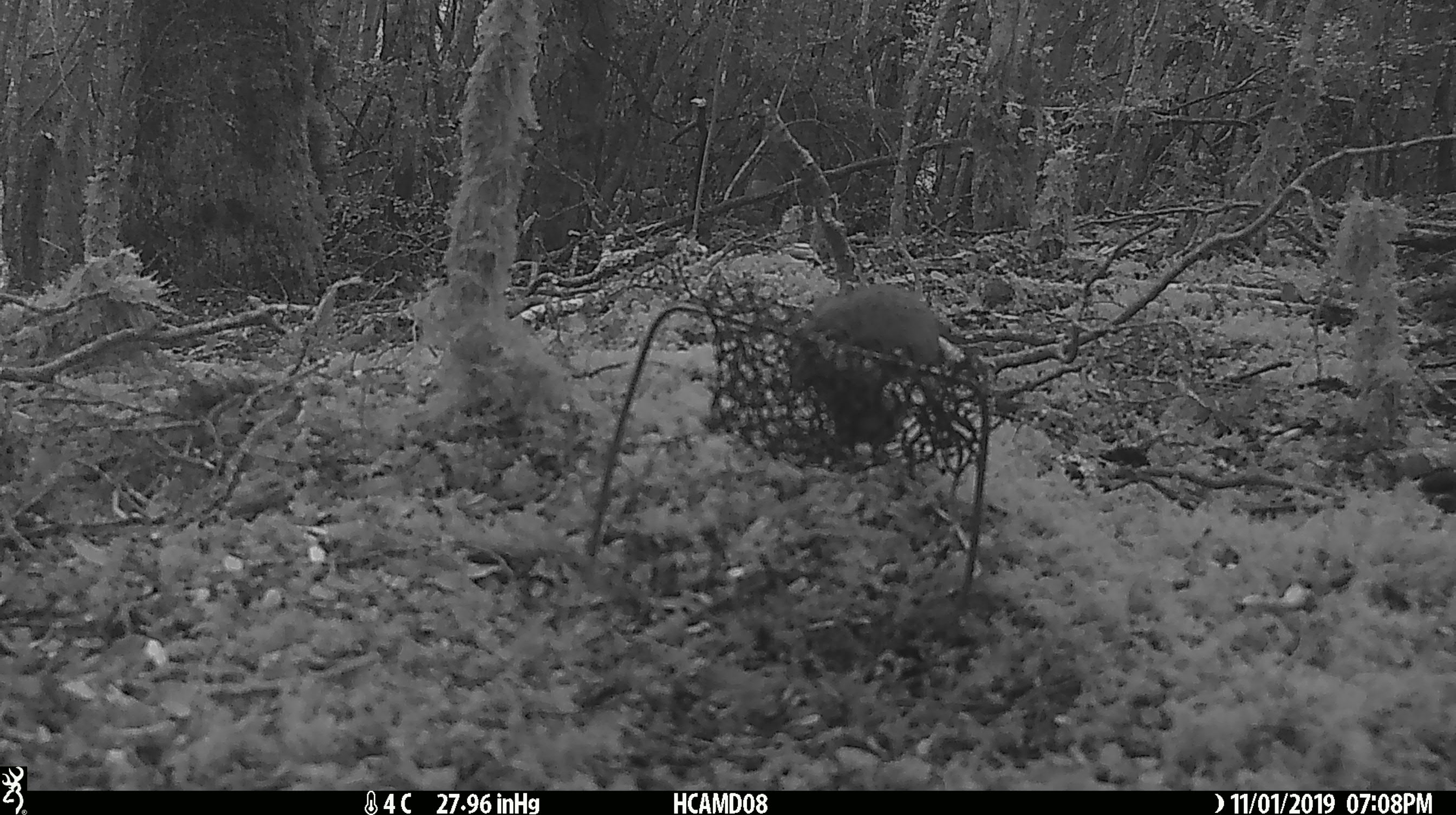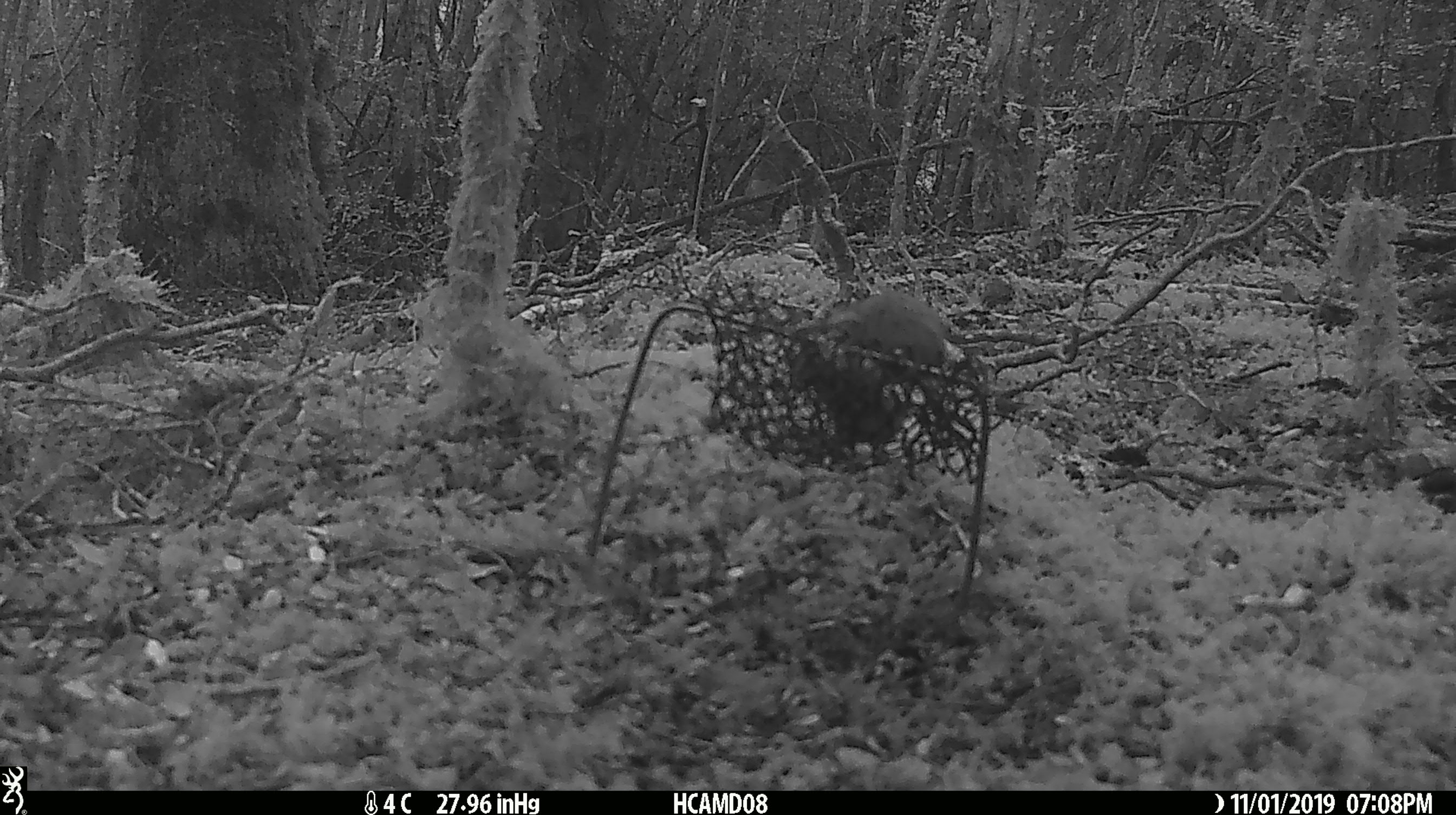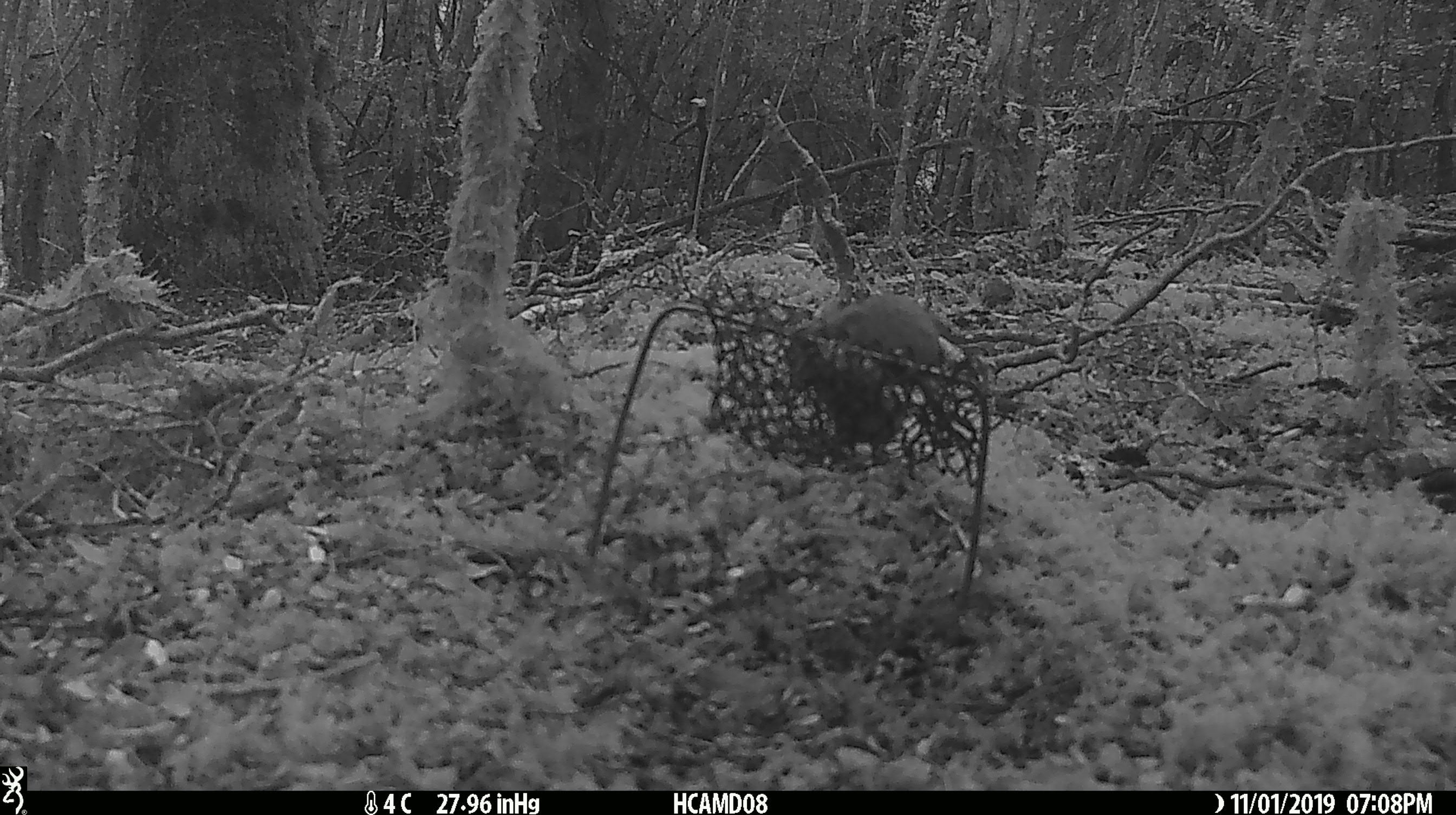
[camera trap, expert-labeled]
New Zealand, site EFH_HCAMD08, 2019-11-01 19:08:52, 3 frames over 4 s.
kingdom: Animalia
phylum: Chordata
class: Mammalia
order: Rodentia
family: Muridae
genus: Mus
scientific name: Mus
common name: mouse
Mouse (Mus).